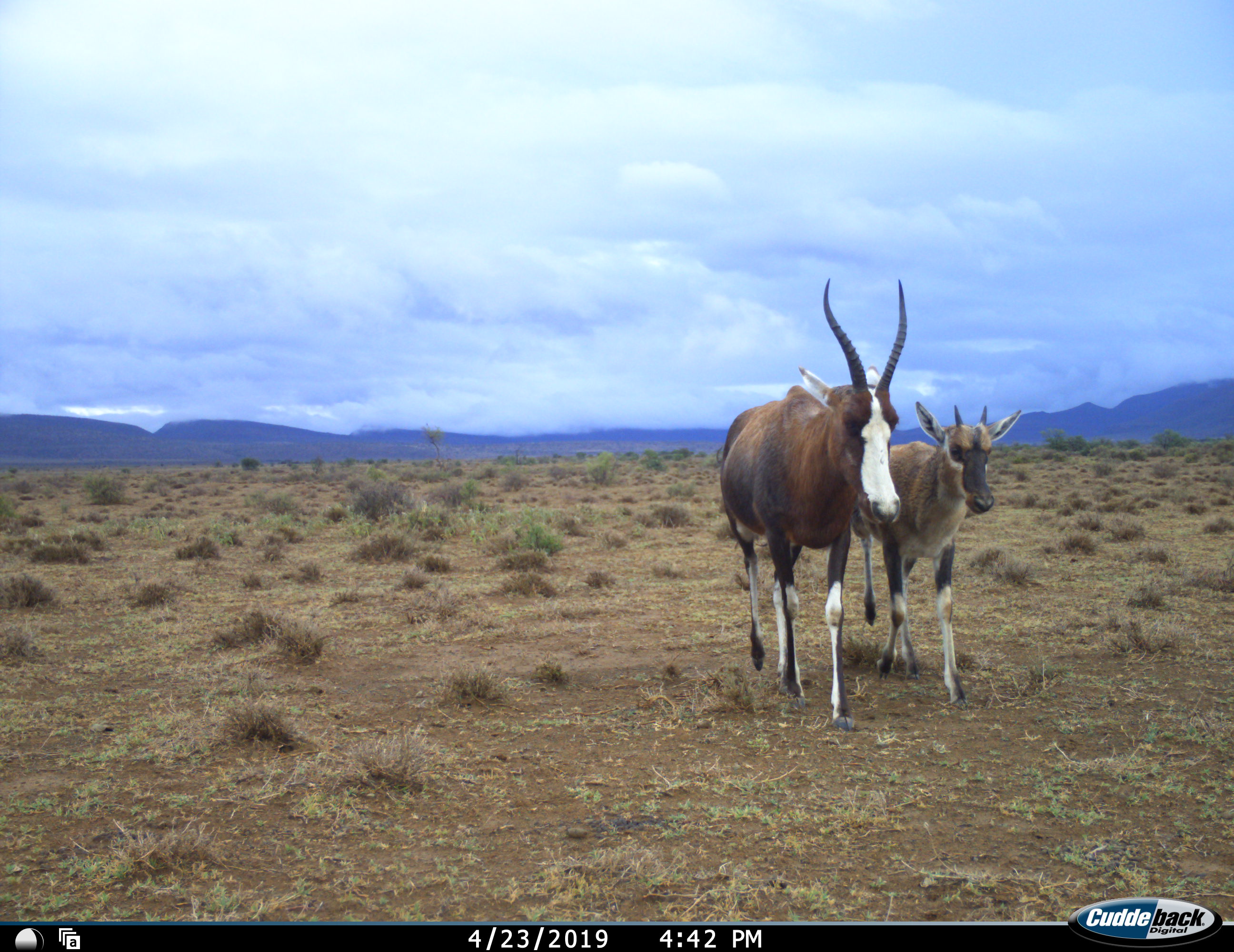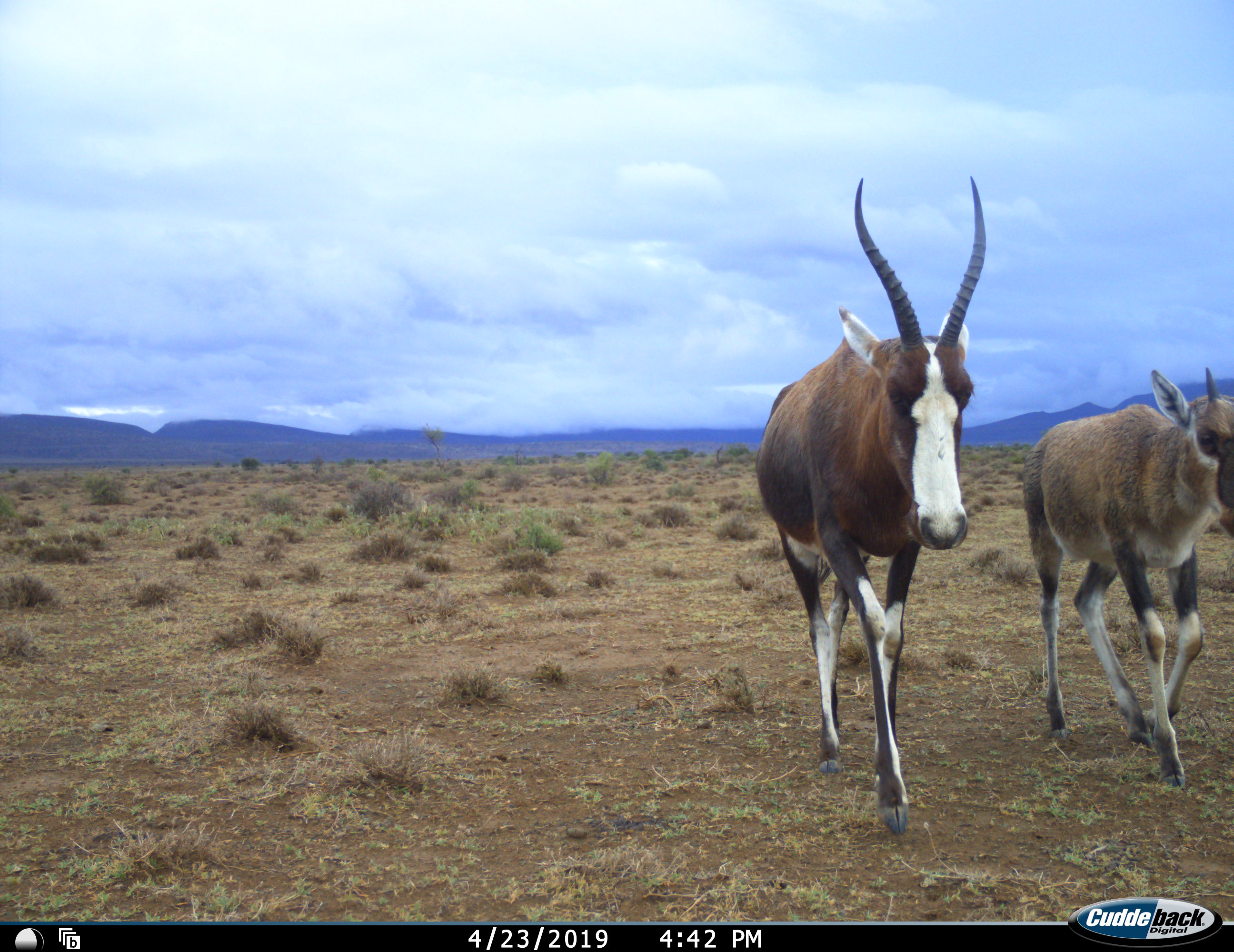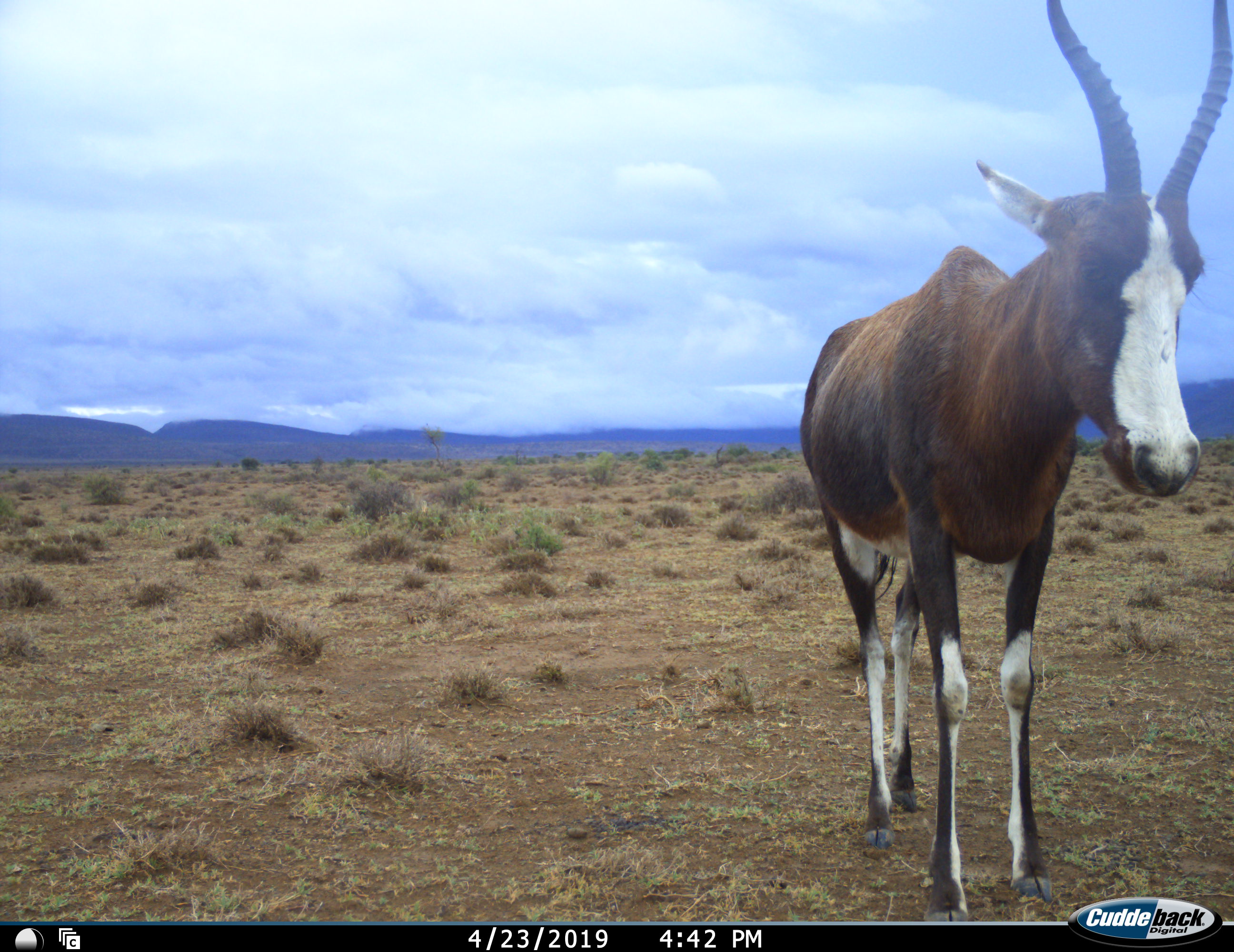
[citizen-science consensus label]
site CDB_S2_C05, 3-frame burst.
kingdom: Animalia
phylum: Chordata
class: Mammalia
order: Artiodactyla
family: Bovidae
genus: Damaliscus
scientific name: Damaliscus pygargus phillipsi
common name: blesbok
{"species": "blesbok (Damaliscus pygargus phillipsi)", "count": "2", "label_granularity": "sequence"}